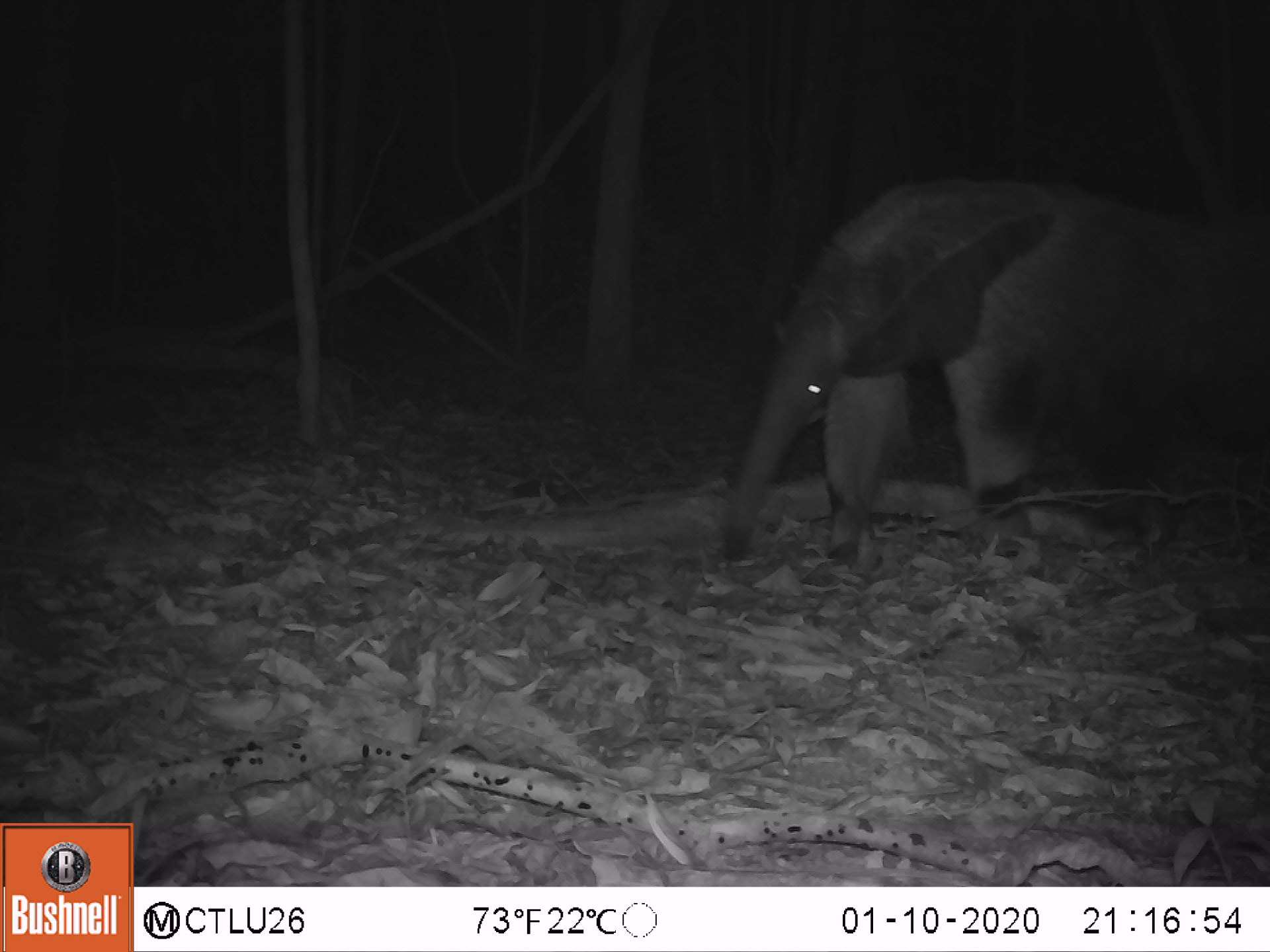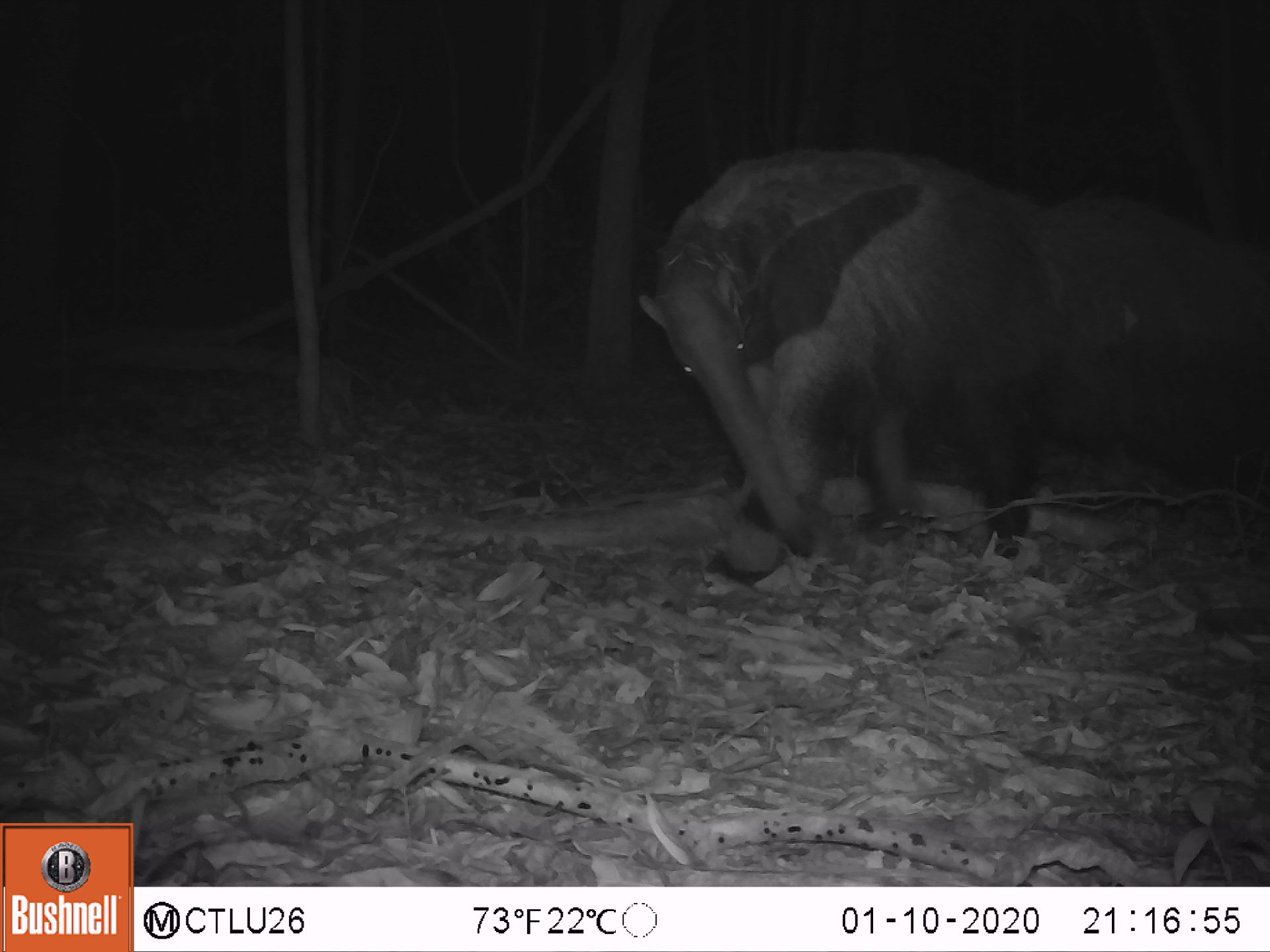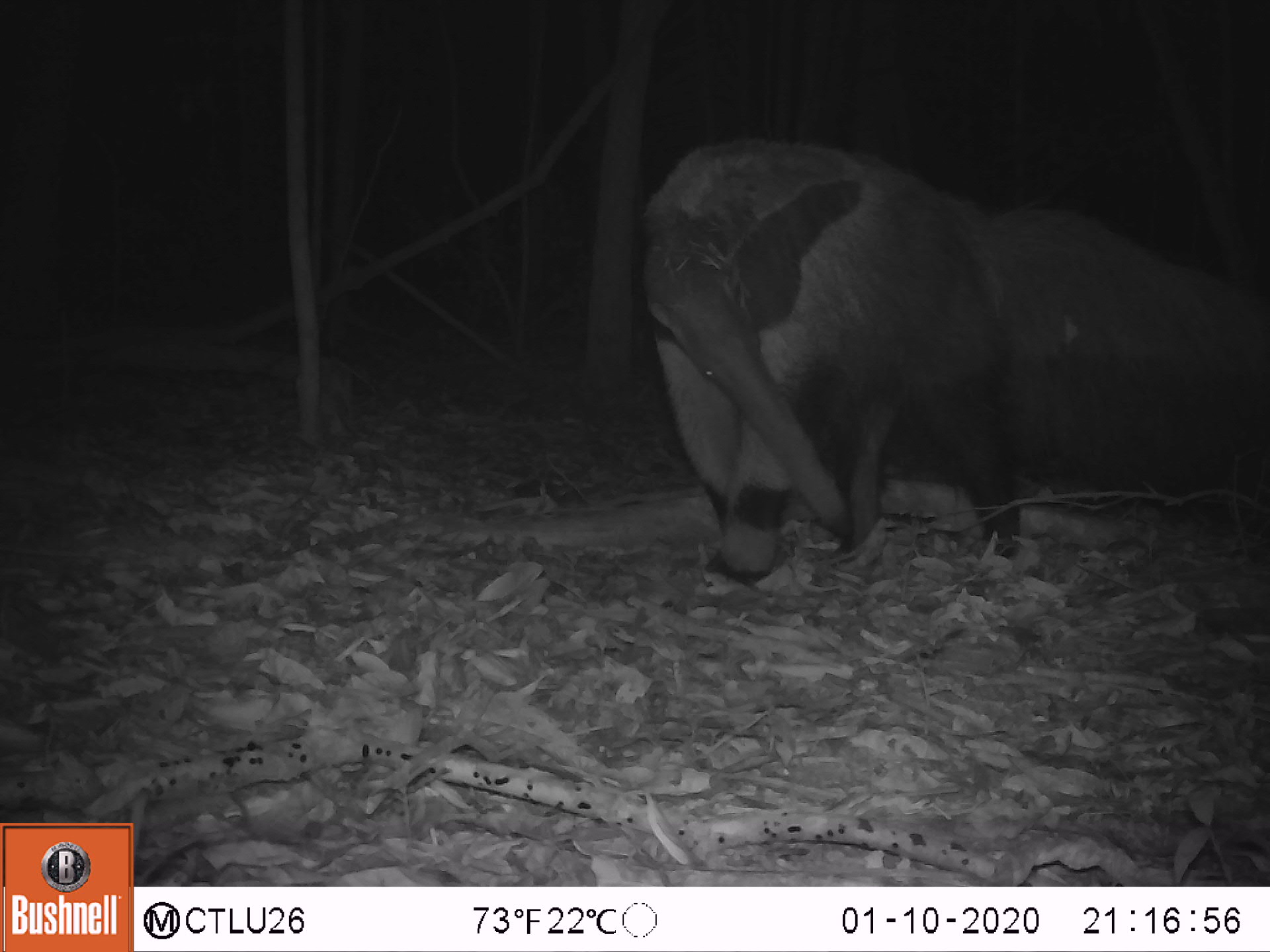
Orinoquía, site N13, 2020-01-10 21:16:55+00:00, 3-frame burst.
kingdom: Animalia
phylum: Chordata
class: Mammalia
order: Pilosa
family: Myrmecophagidae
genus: Myrmecophaga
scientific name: Myrmecophaga tridactyla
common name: giant anteater